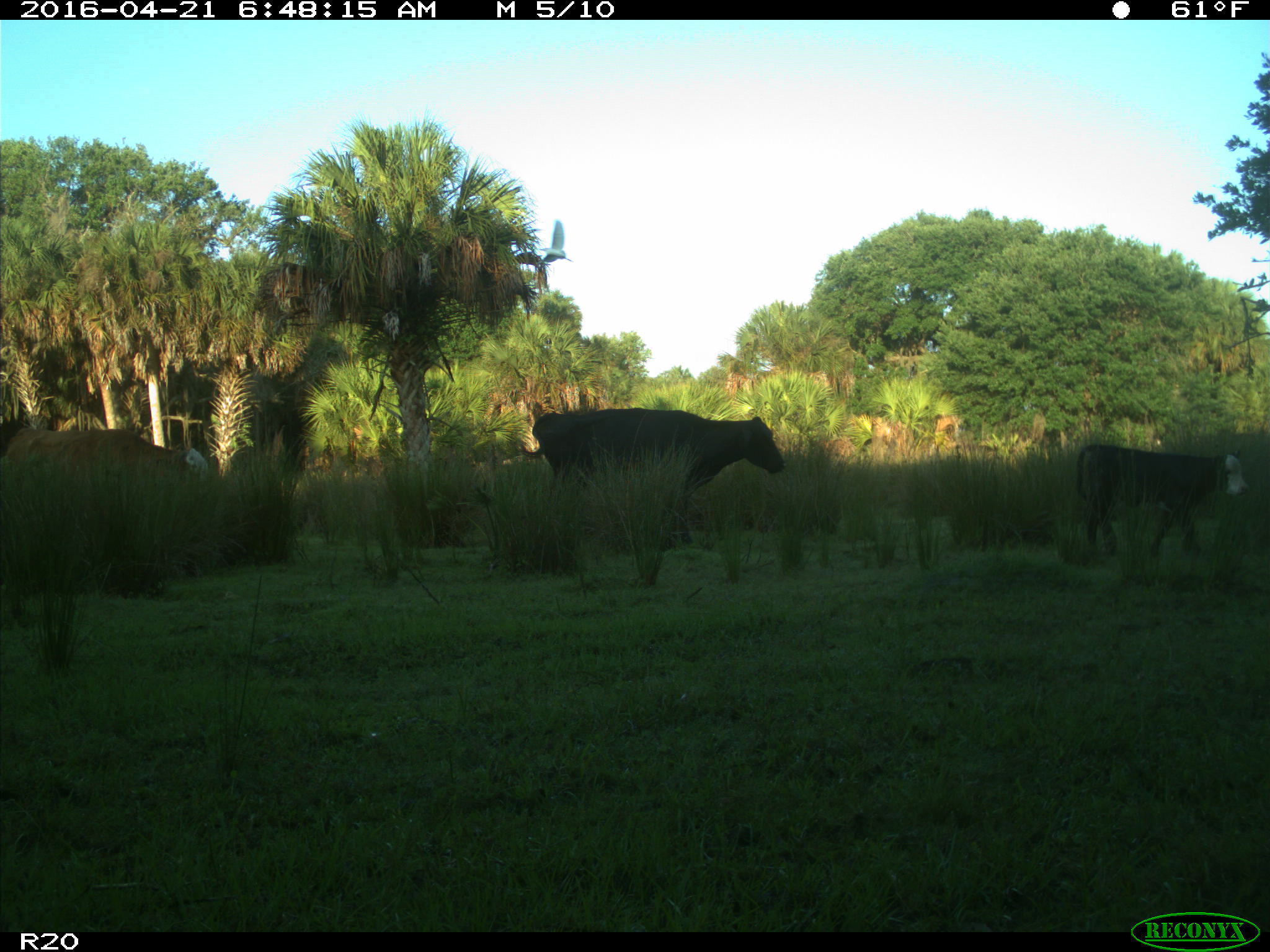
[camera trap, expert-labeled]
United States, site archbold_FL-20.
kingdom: Animalia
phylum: Chordata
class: Mammalia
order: Artiodactyla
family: Bovidae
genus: Bos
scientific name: Bos taurus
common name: domestic cow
Bos taurus (domestic cow).